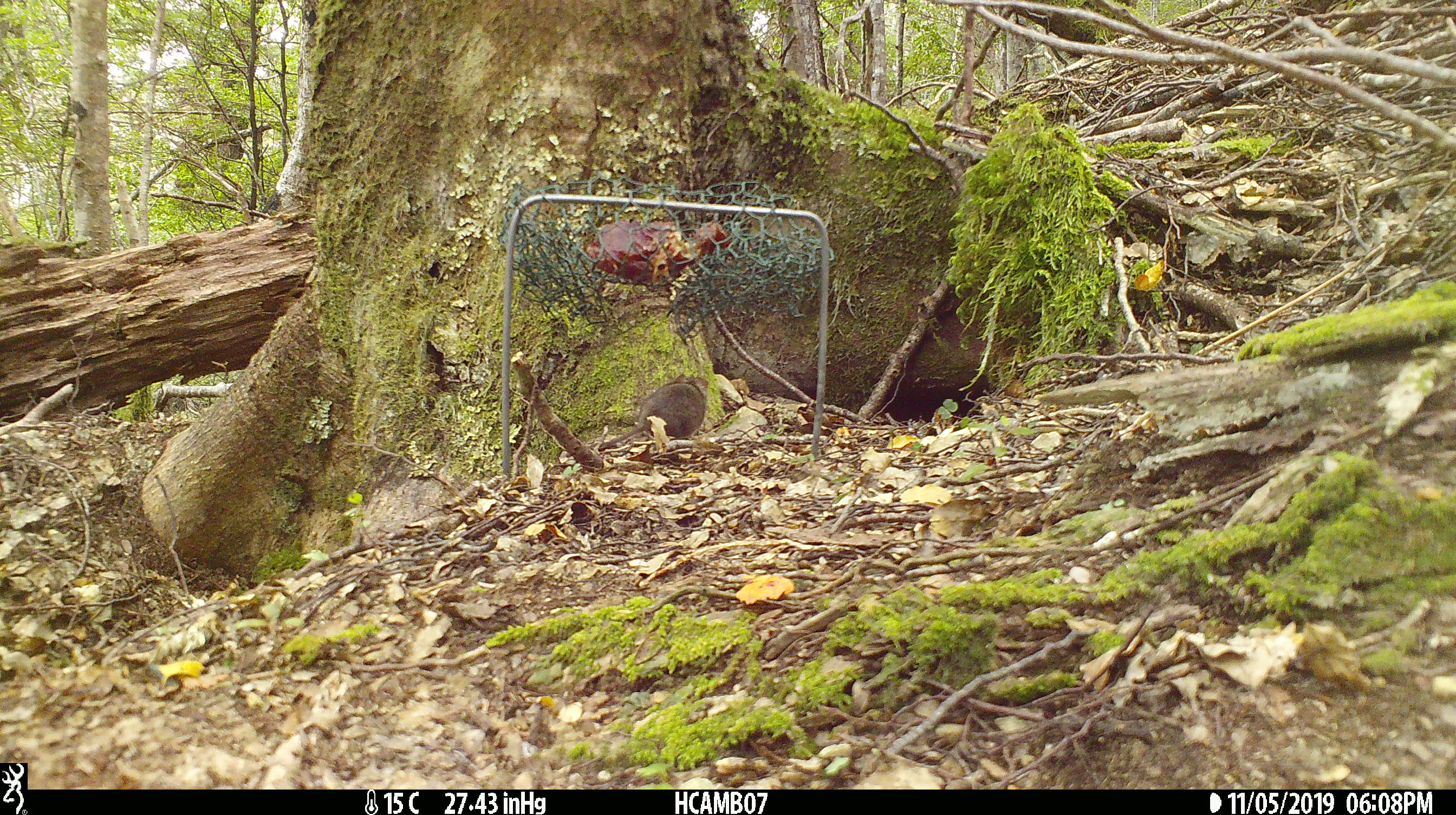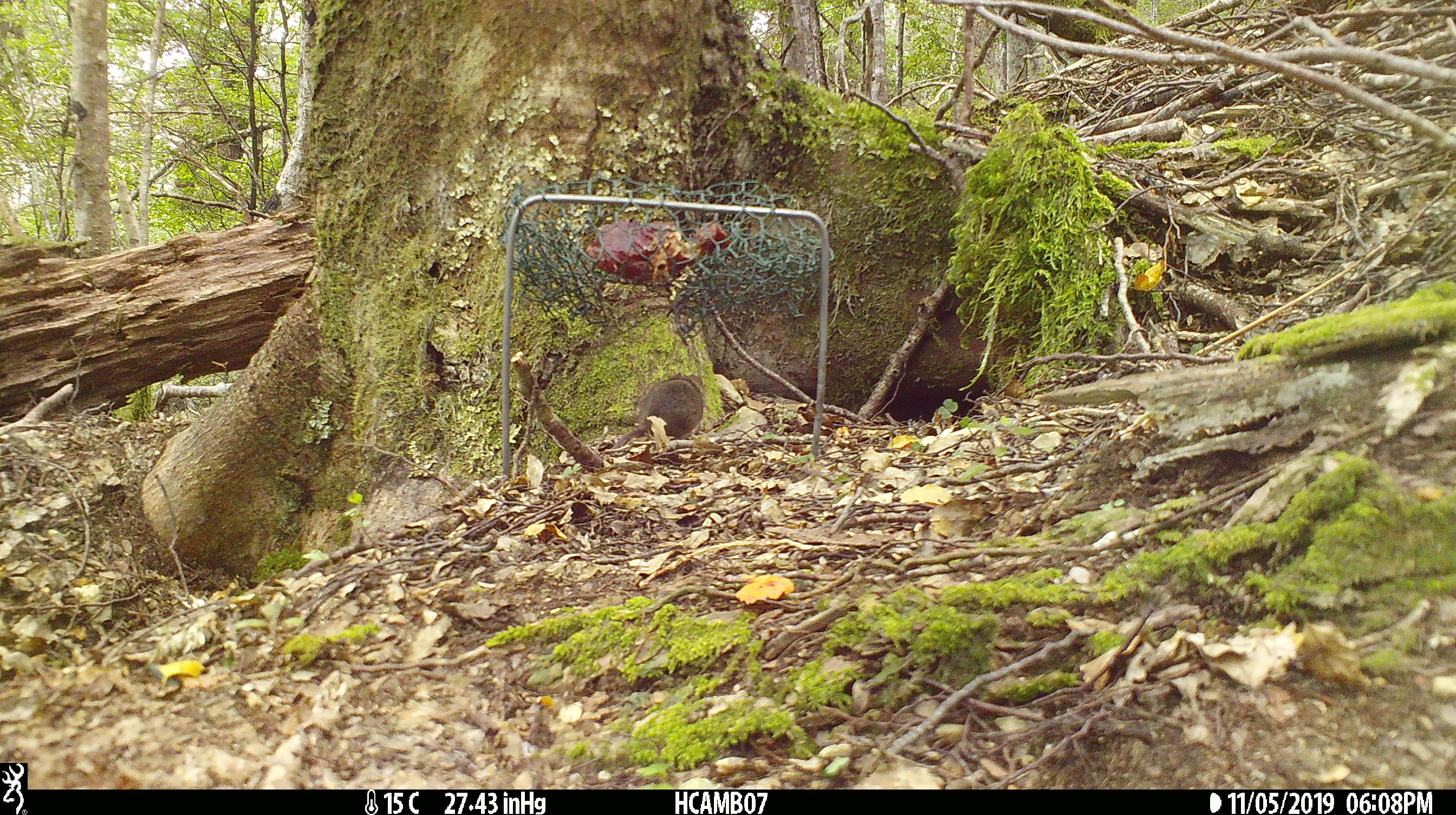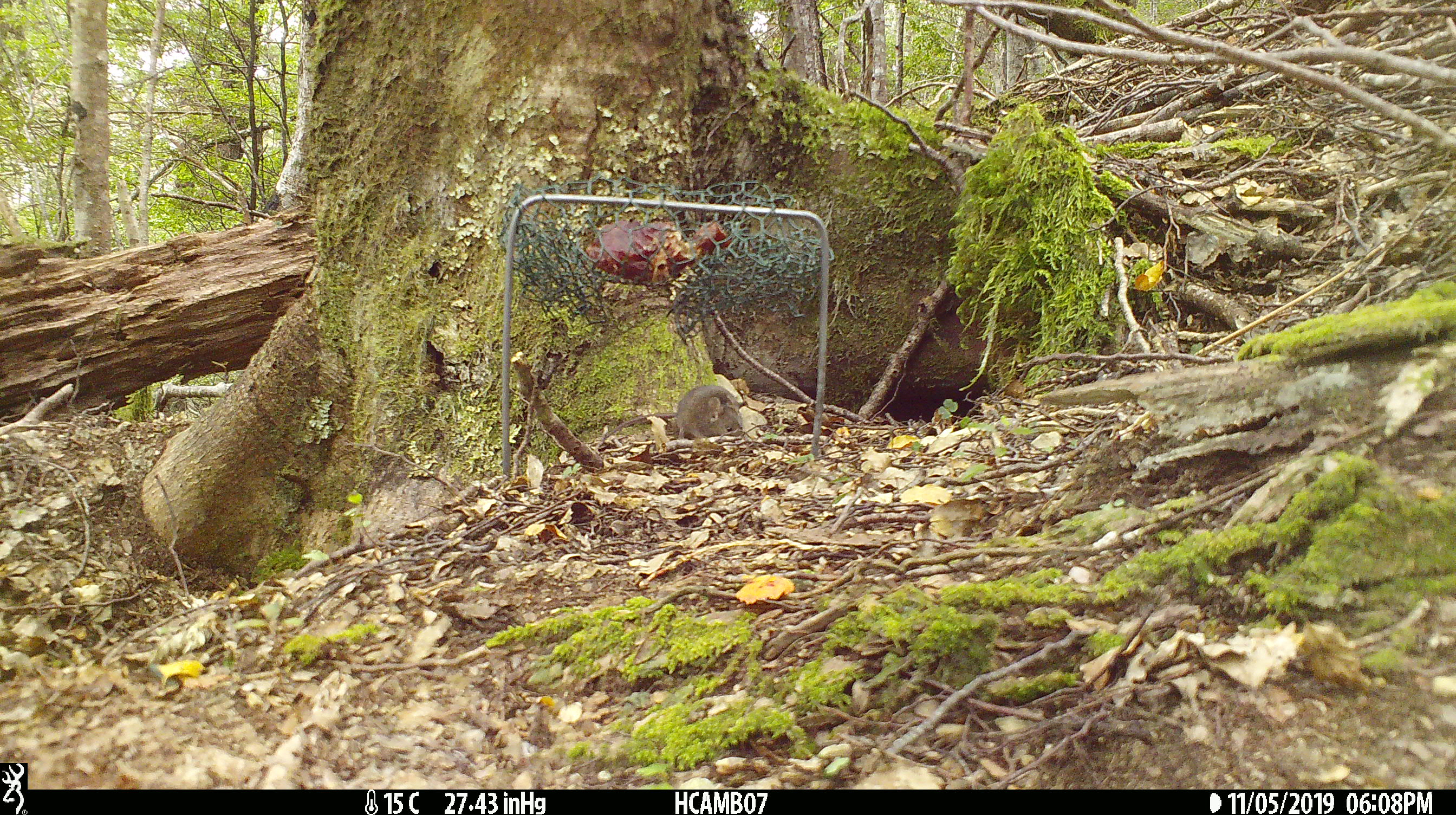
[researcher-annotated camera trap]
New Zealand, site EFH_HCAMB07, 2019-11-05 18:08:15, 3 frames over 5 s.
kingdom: Animalia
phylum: Chordata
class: Mammalia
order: Rodentia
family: Muridae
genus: Mus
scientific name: Mus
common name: mouse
Mouse (Mus).